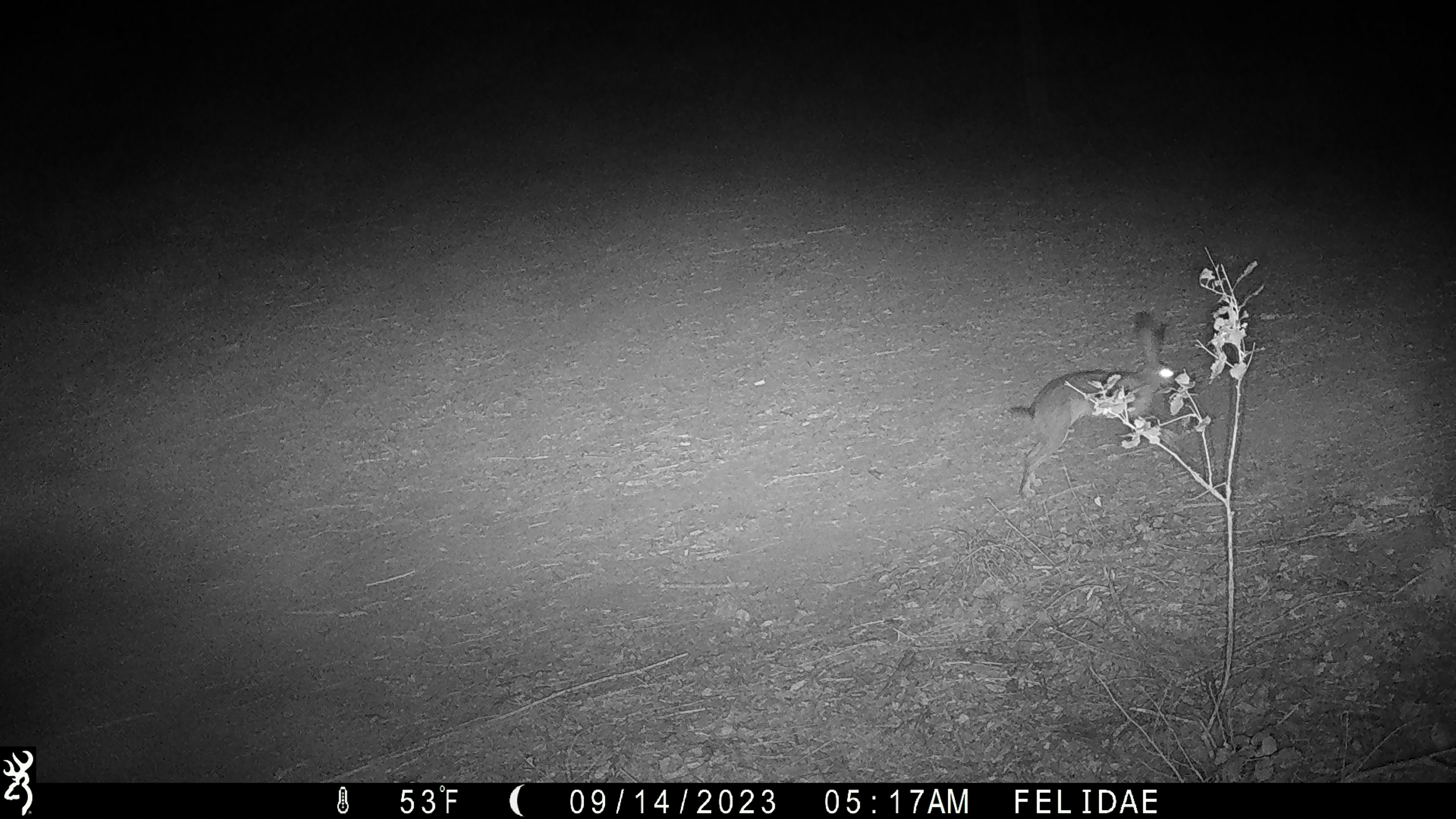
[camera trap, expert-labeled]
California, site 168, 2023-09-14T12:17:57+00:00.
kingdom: Animalia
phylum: Chordata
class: Mammalia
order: Lagomorpha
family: Leporidae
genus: Lepus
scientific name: Lepus californicus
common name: black-tailed jackrabbit